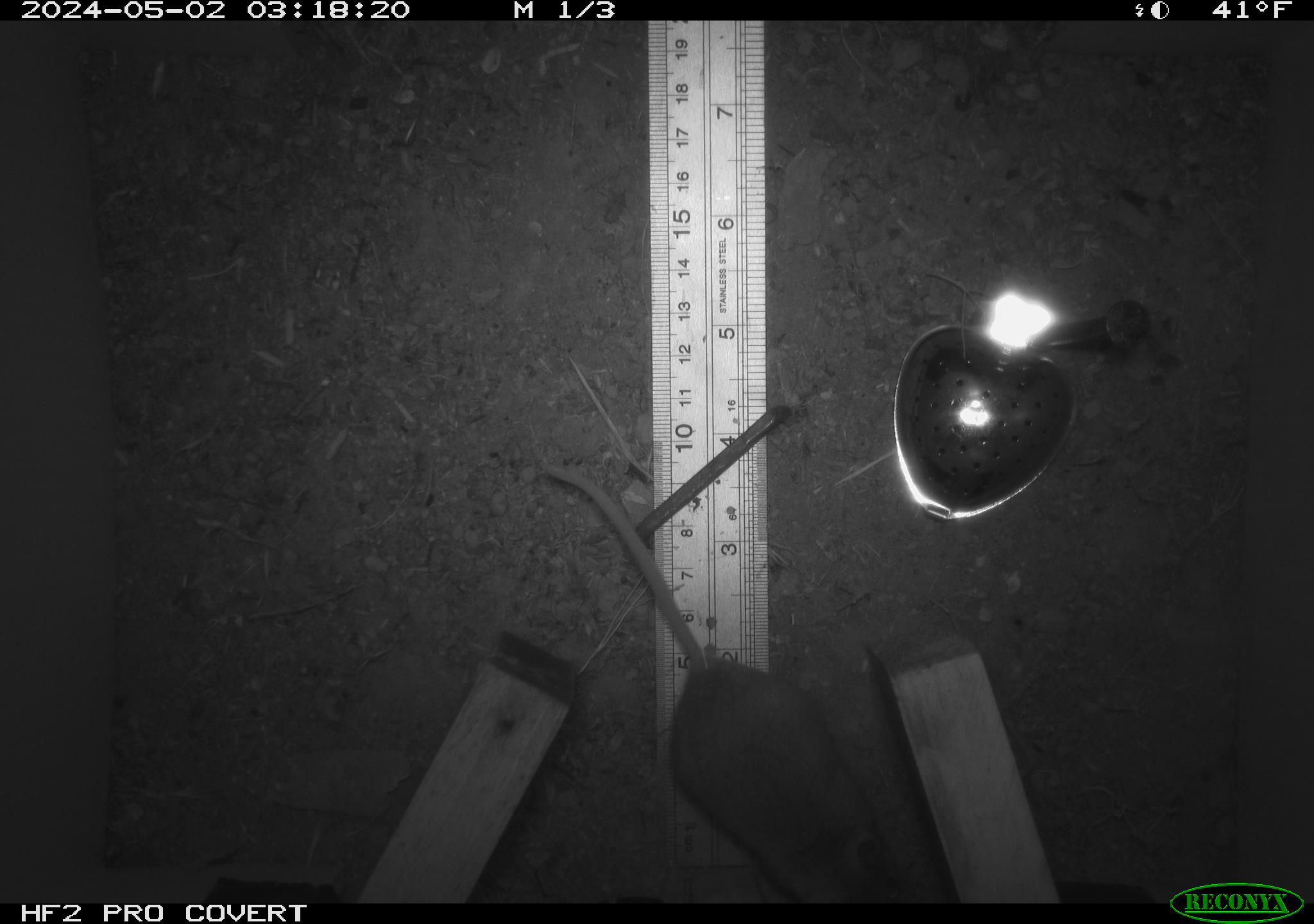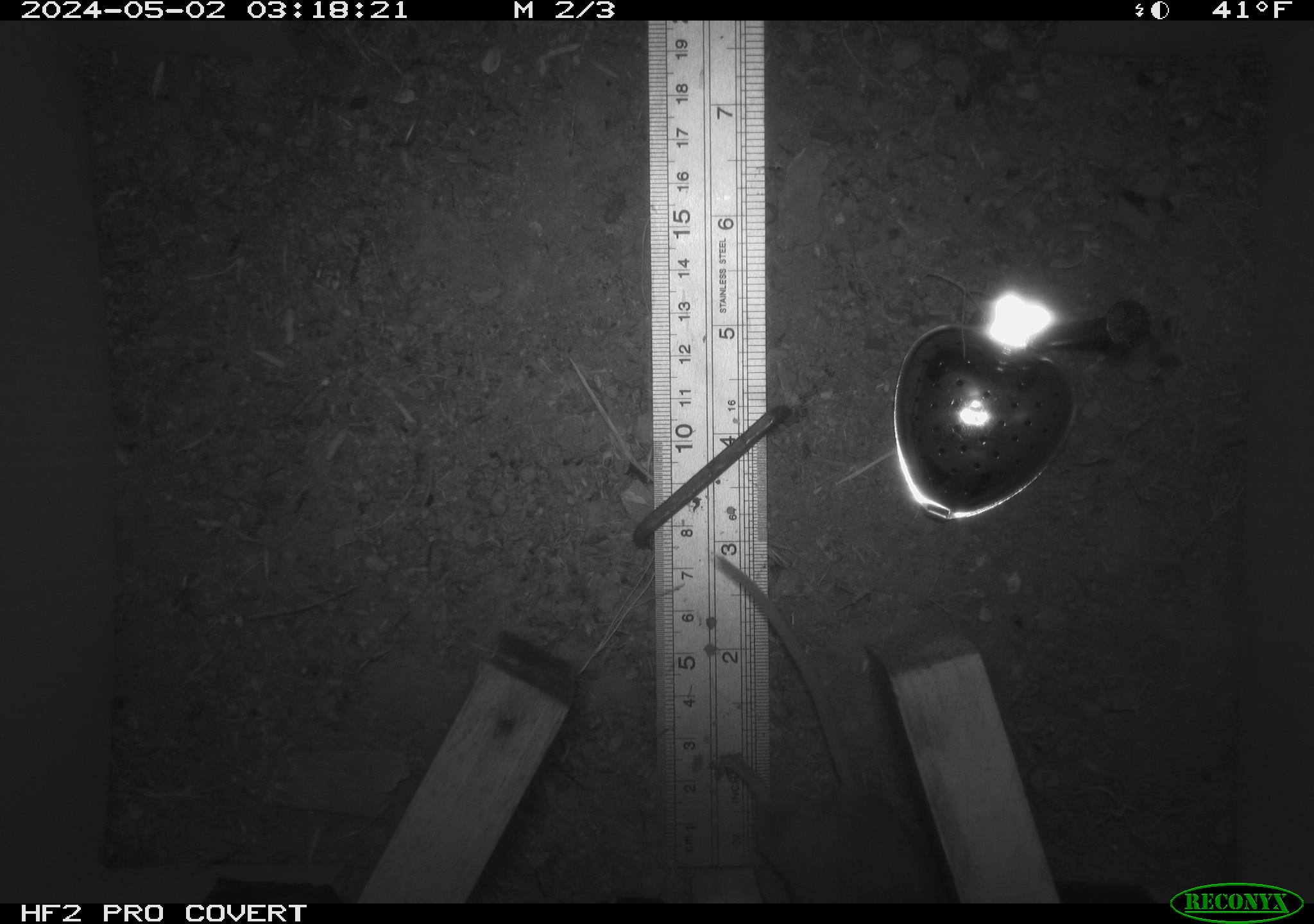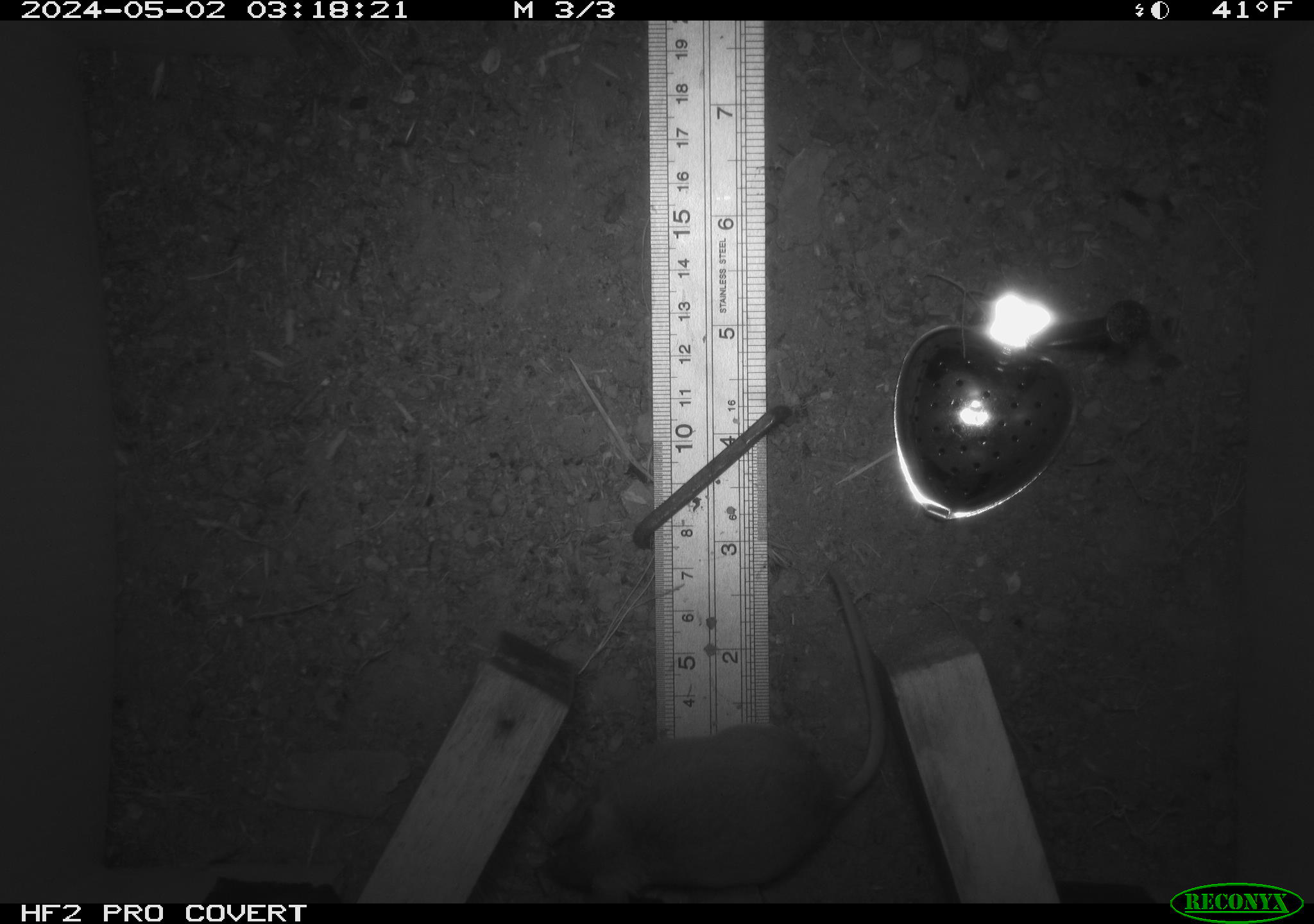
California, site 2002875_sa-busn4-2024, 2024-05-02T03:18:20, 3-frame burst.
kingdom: Animalia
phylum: Chordata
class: Mammalia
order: Rodentia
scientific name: Rodentia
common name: rodent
Rodent (Rodentia).